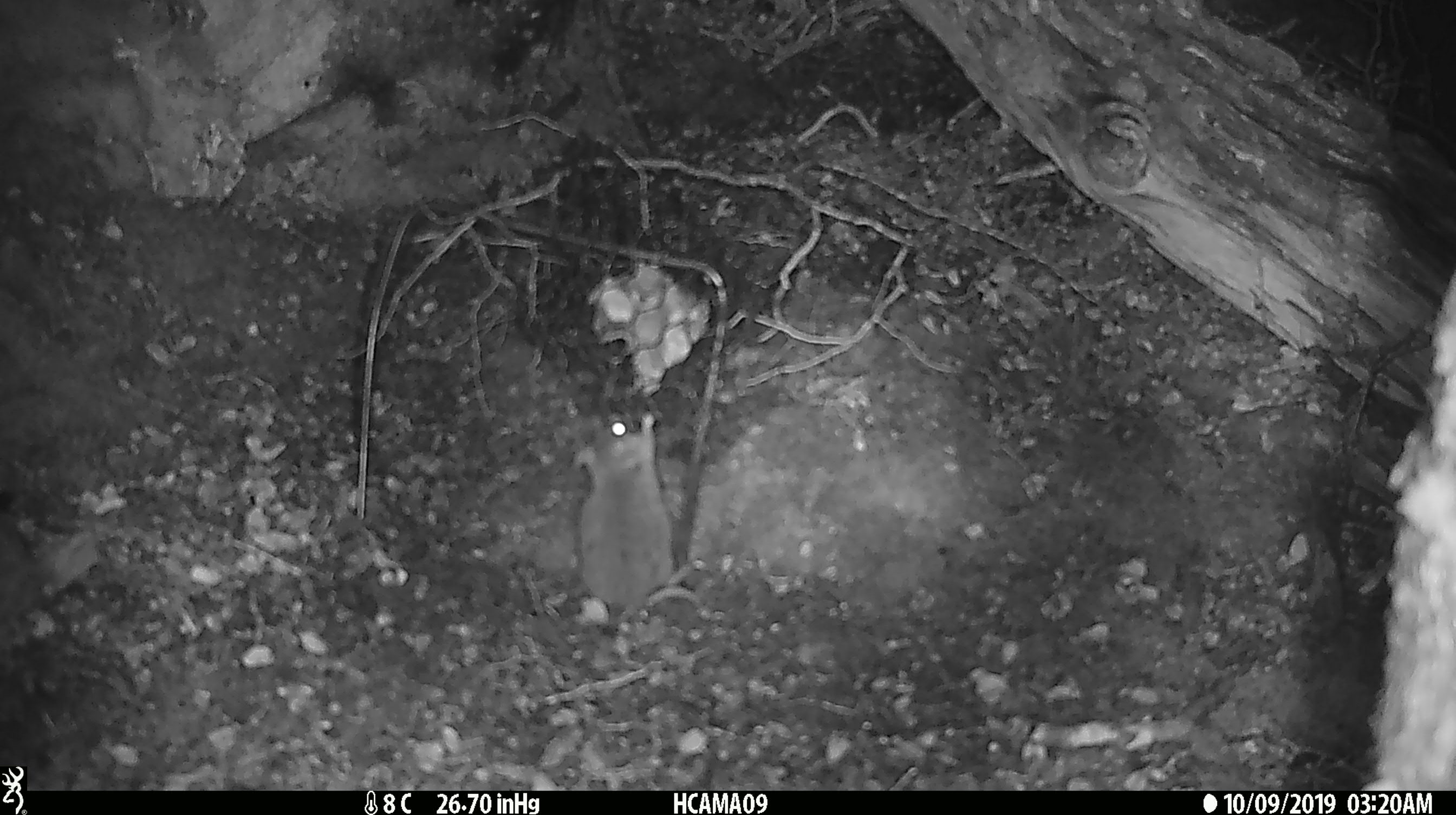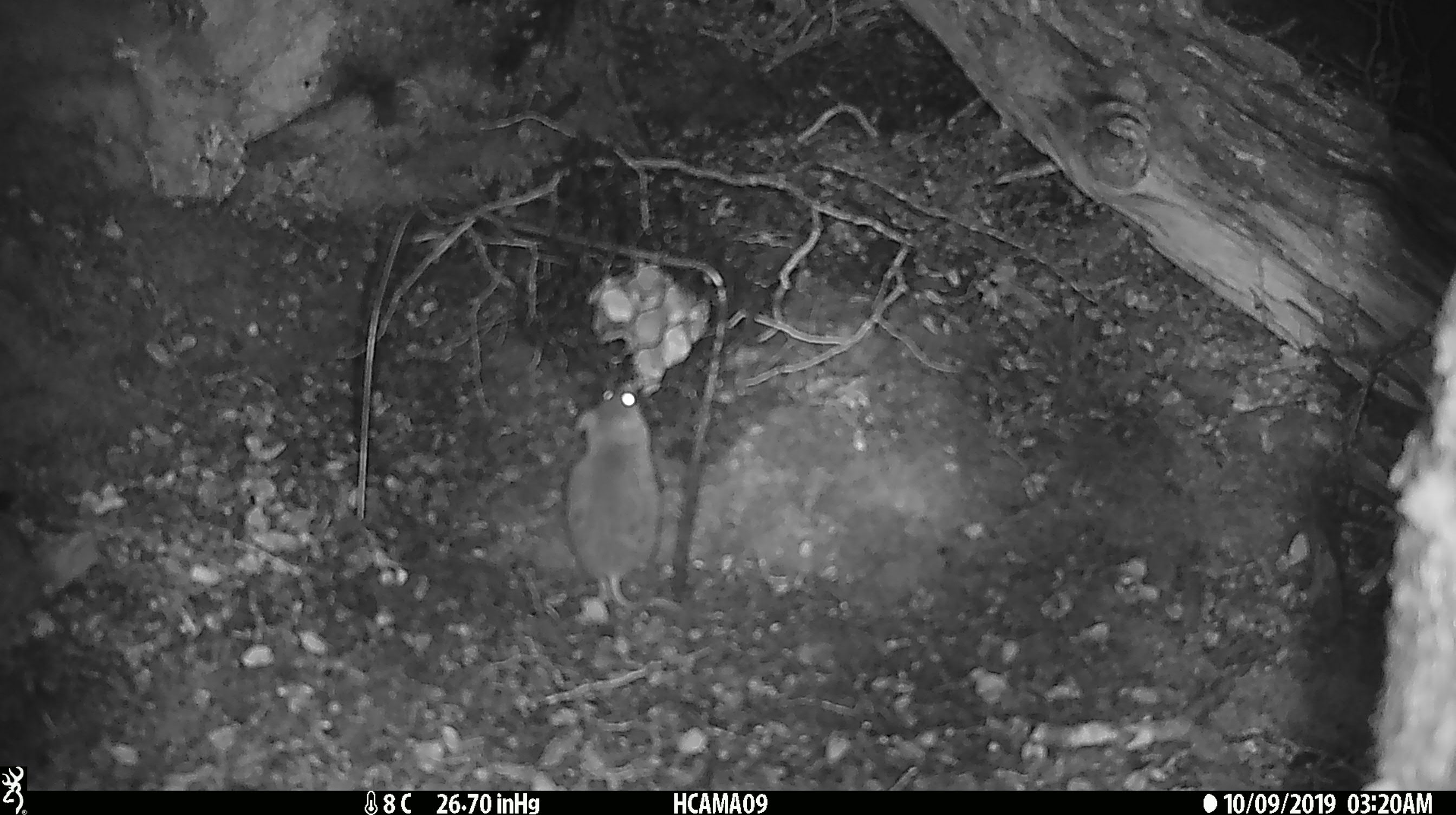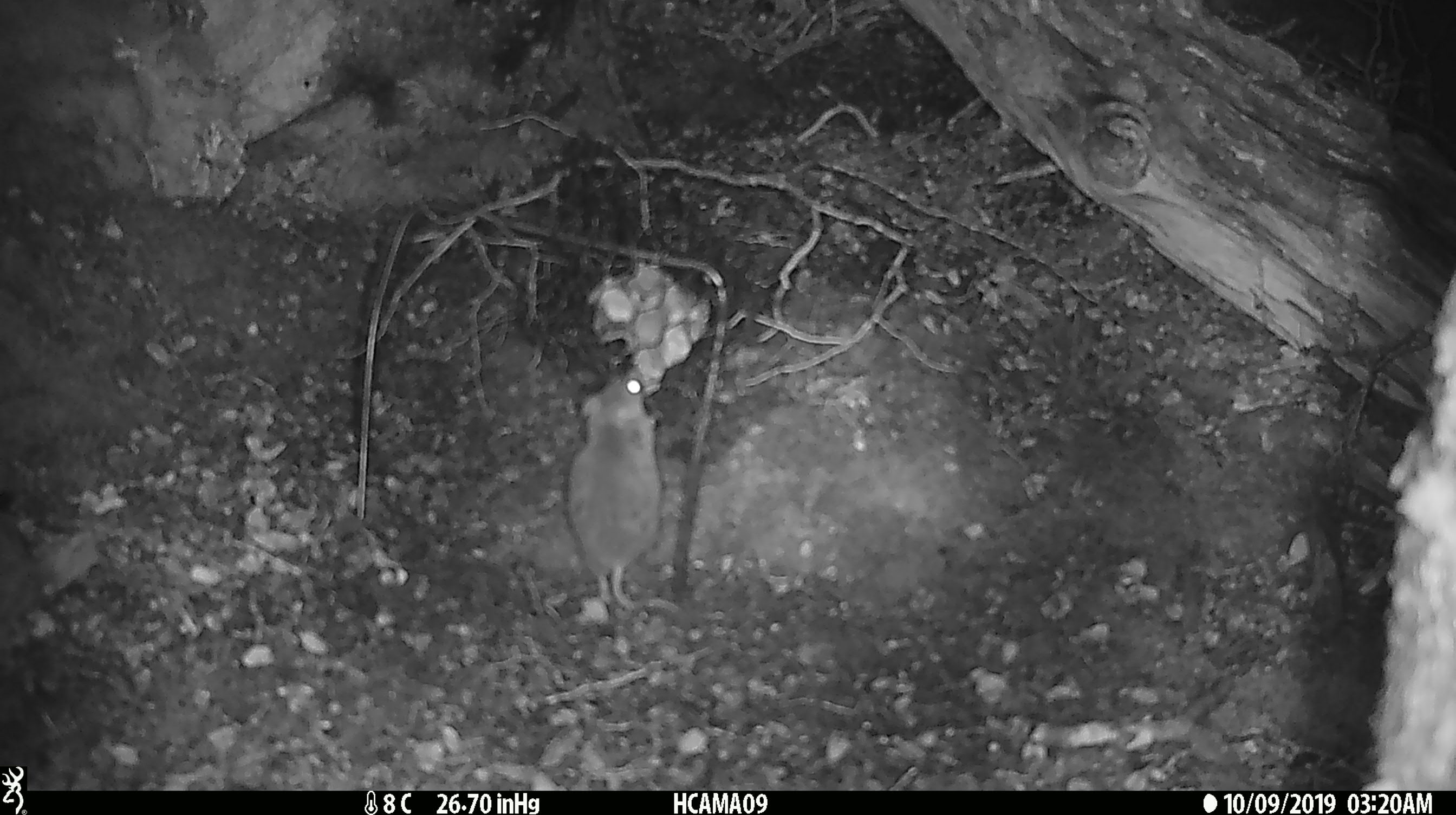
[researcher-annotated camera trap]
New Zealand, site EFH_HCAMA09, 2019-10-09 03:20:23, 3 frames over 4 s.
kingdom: Animalia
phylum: Chordata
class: Mammalia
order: Rodentia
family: Muridae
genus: Mus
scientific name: Mus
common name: mouse